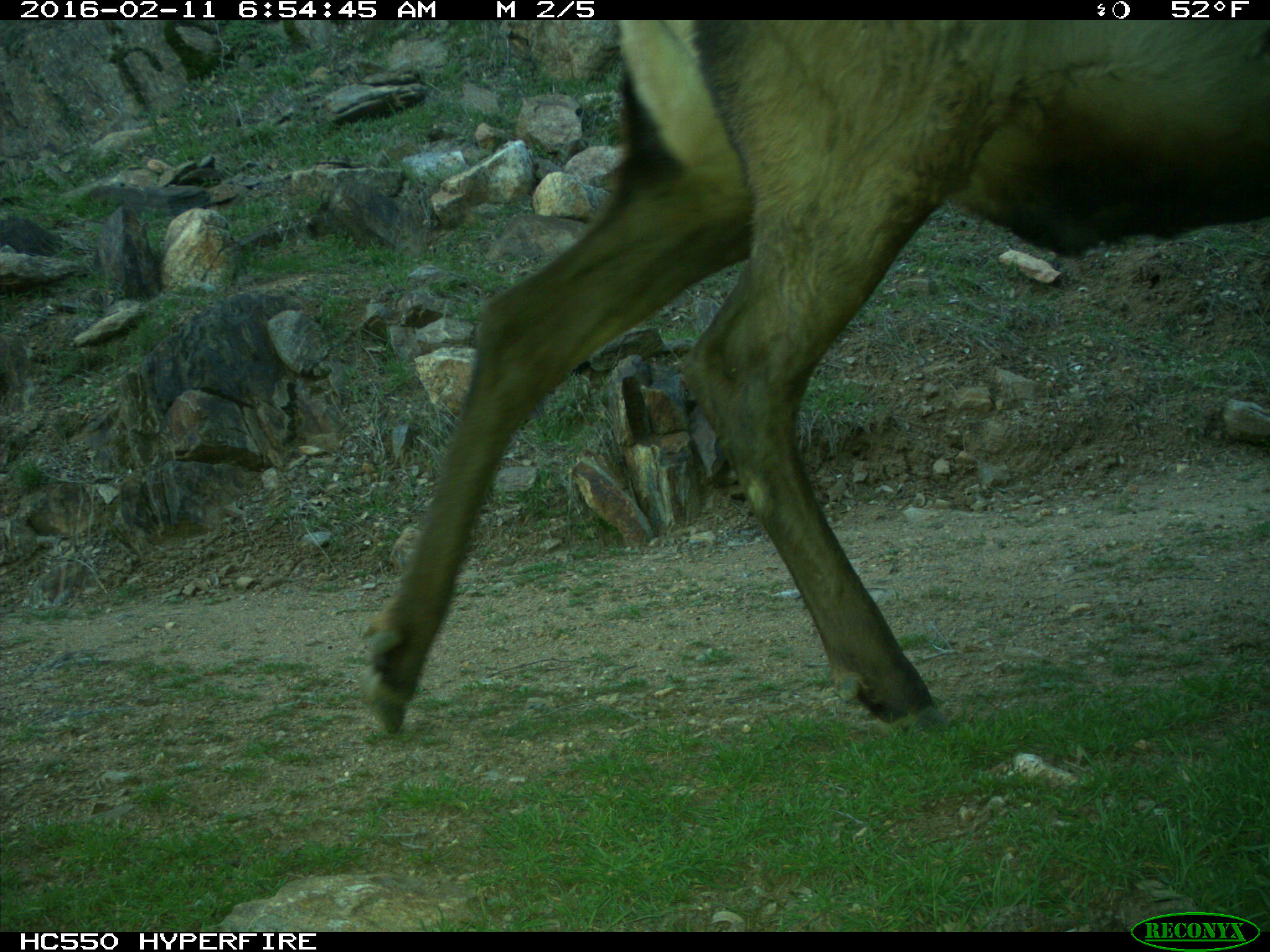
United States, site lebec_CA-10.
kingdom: Animalia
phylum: Chordata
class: Mammalia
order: Artiodactyla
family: Cervidae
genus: Cervus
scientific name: Cervus canadensis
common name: elk